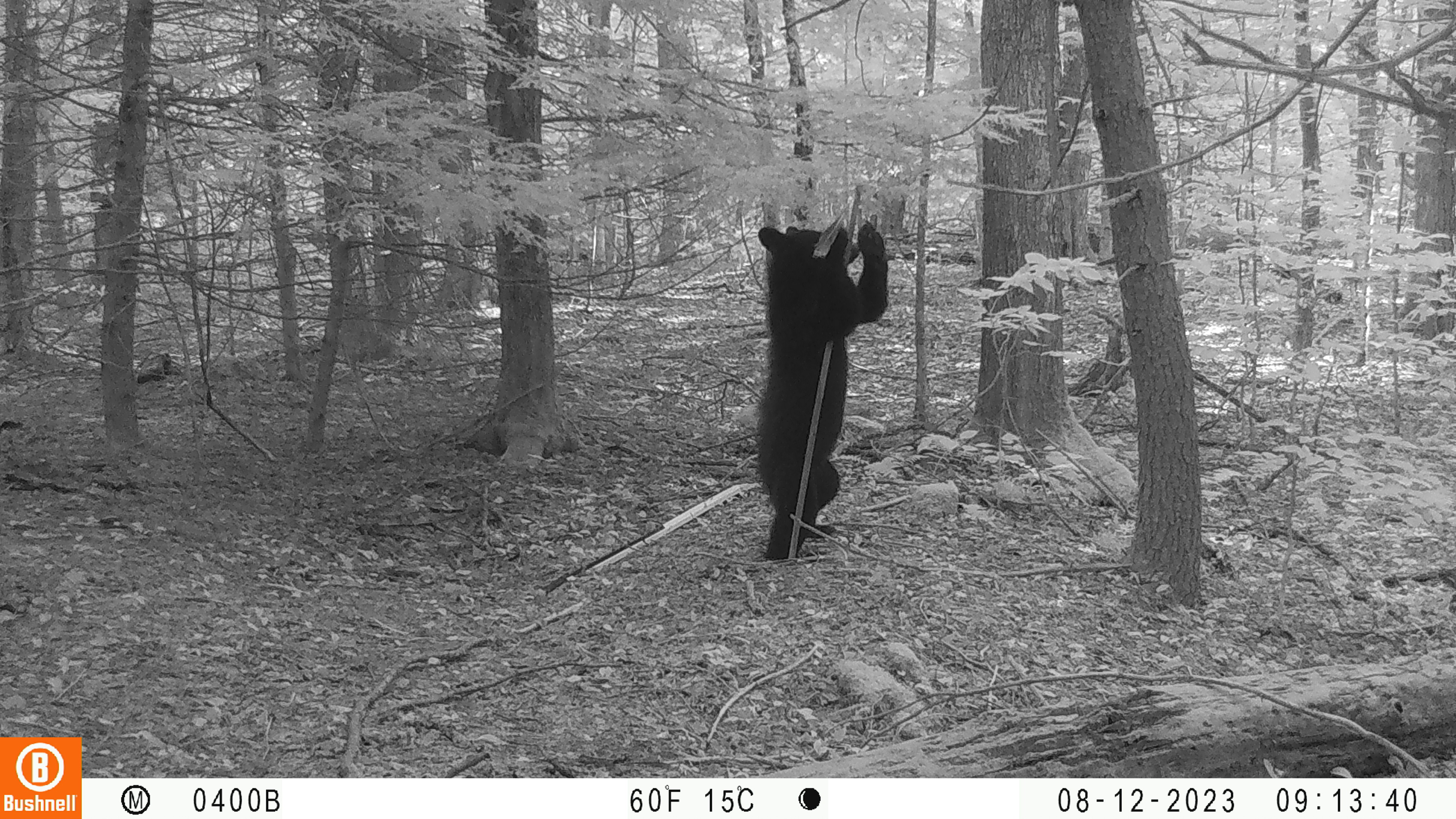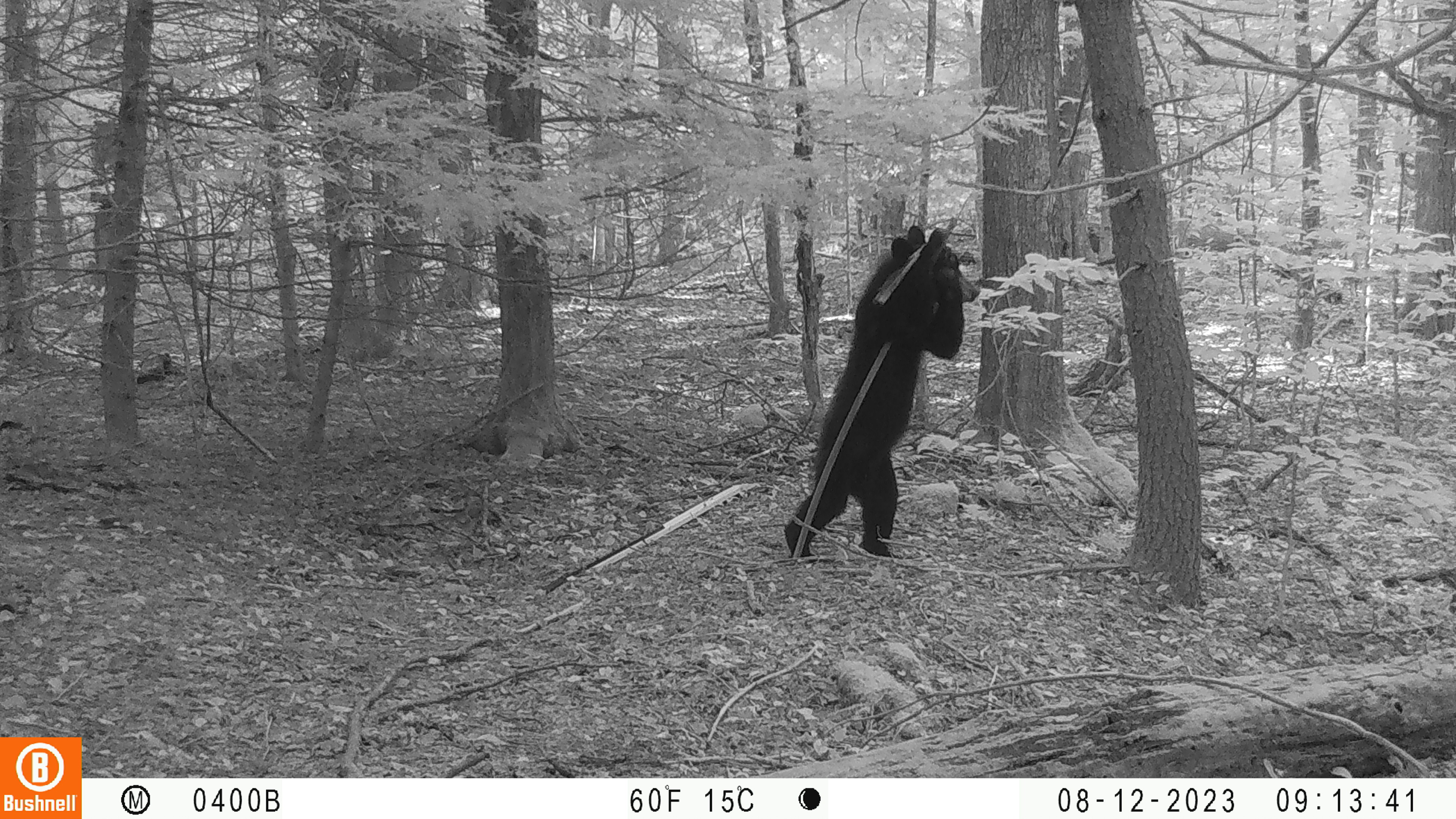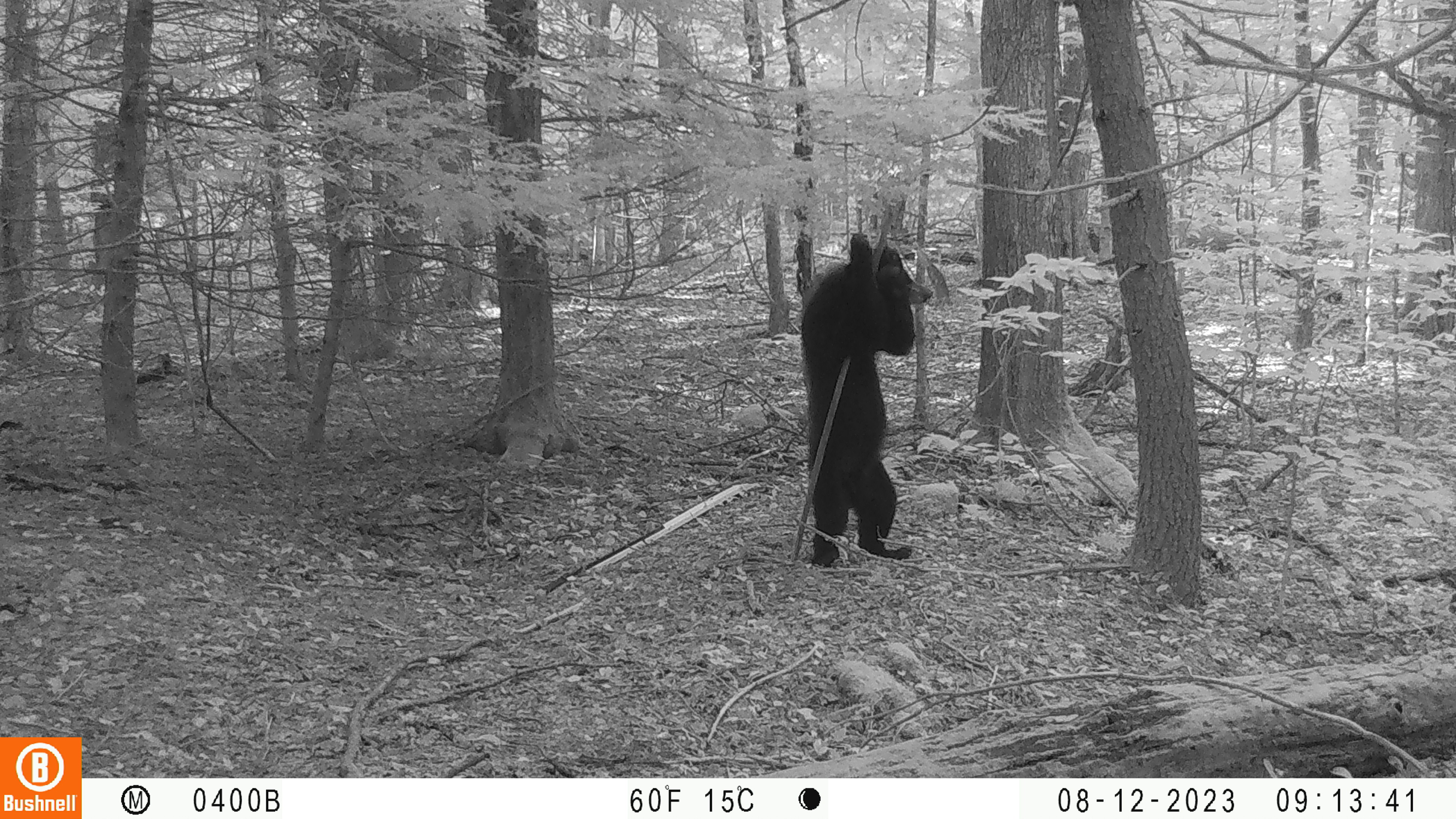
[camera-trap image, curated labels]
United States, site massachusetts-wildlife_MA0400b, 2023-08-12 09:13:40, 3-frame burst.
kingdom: Animalia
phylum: Chordata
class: Mammalia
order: Carnivora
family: Ursidae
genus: Ursus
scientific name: Ursus americanus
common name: black bear